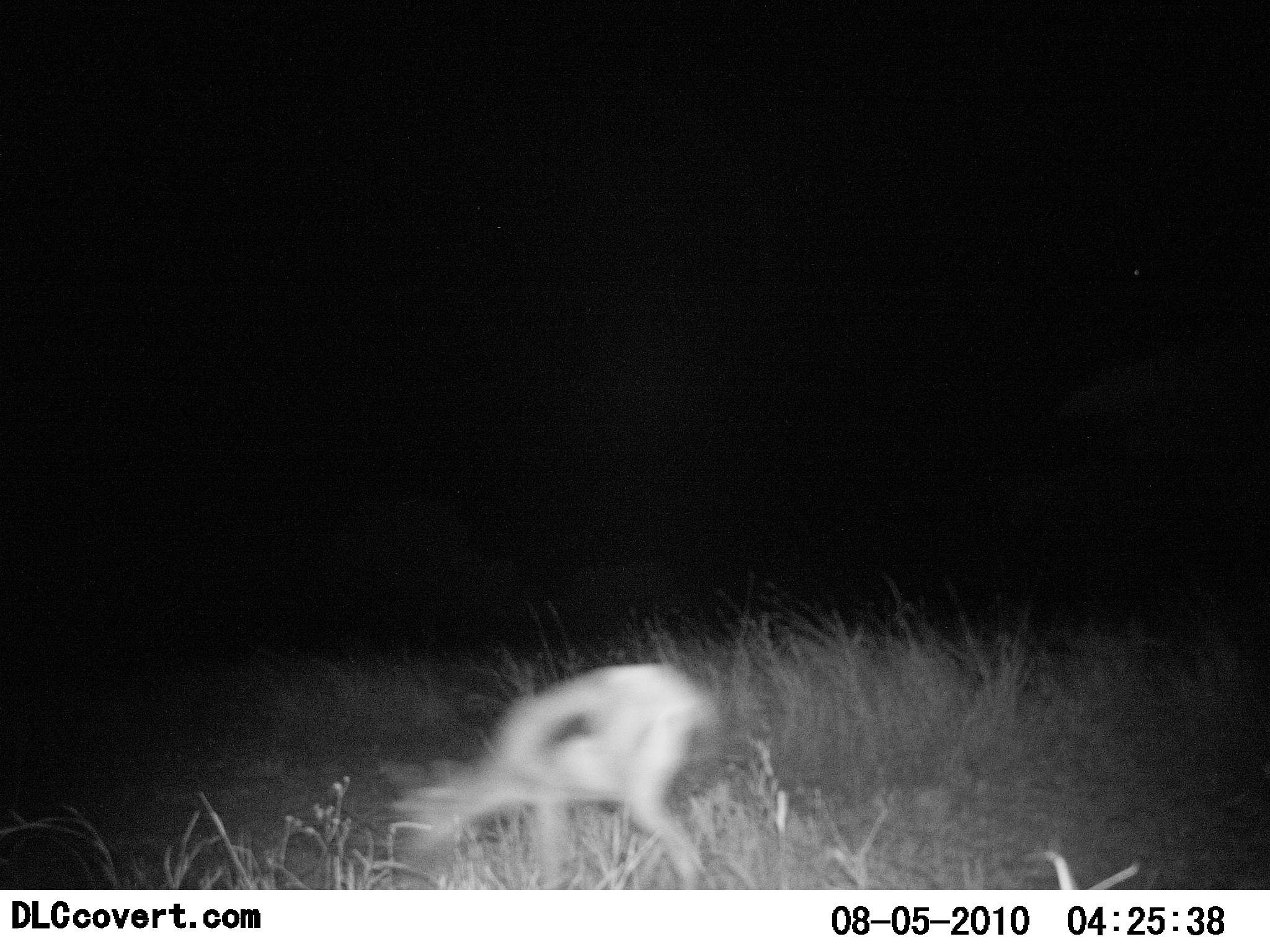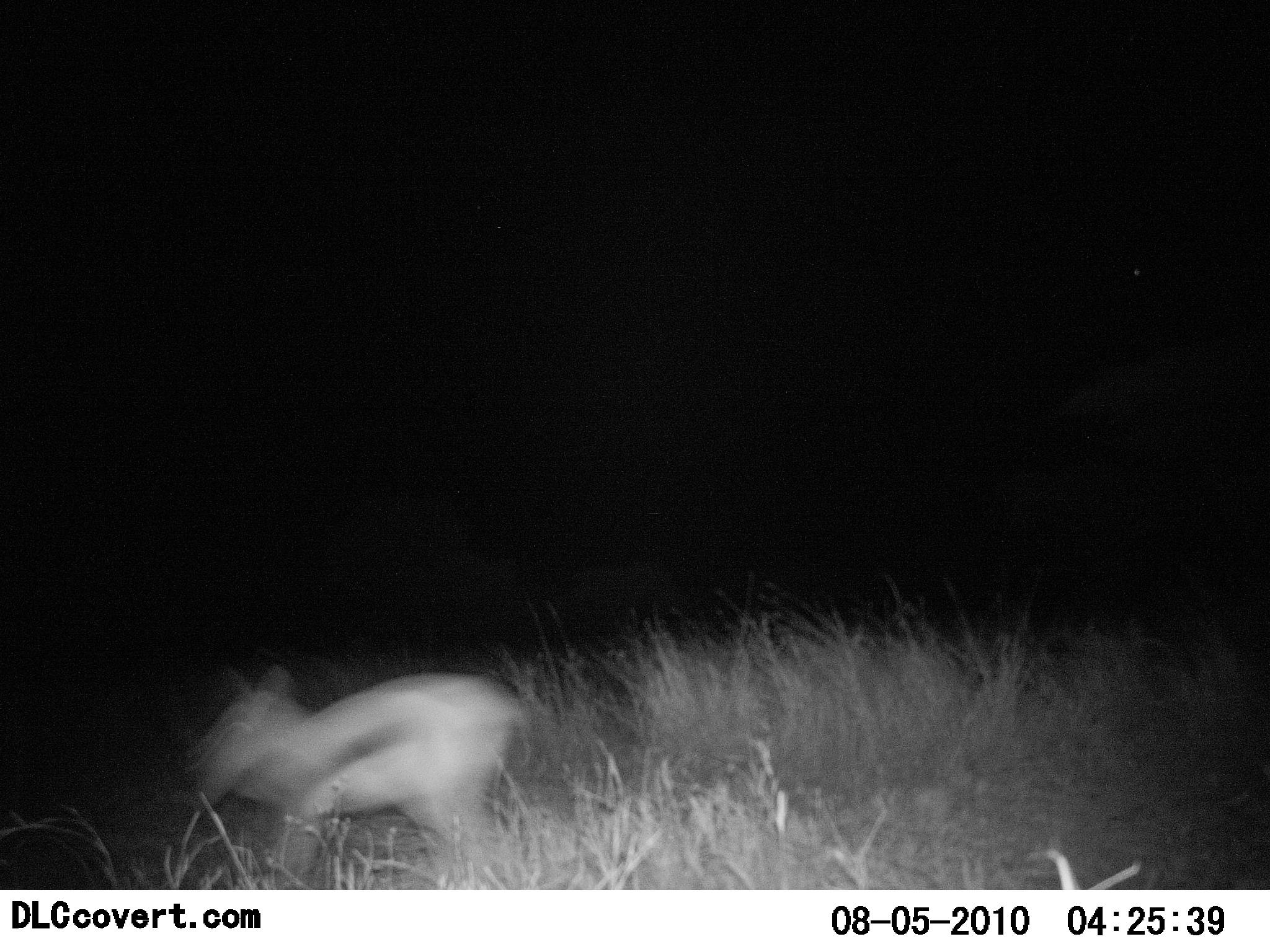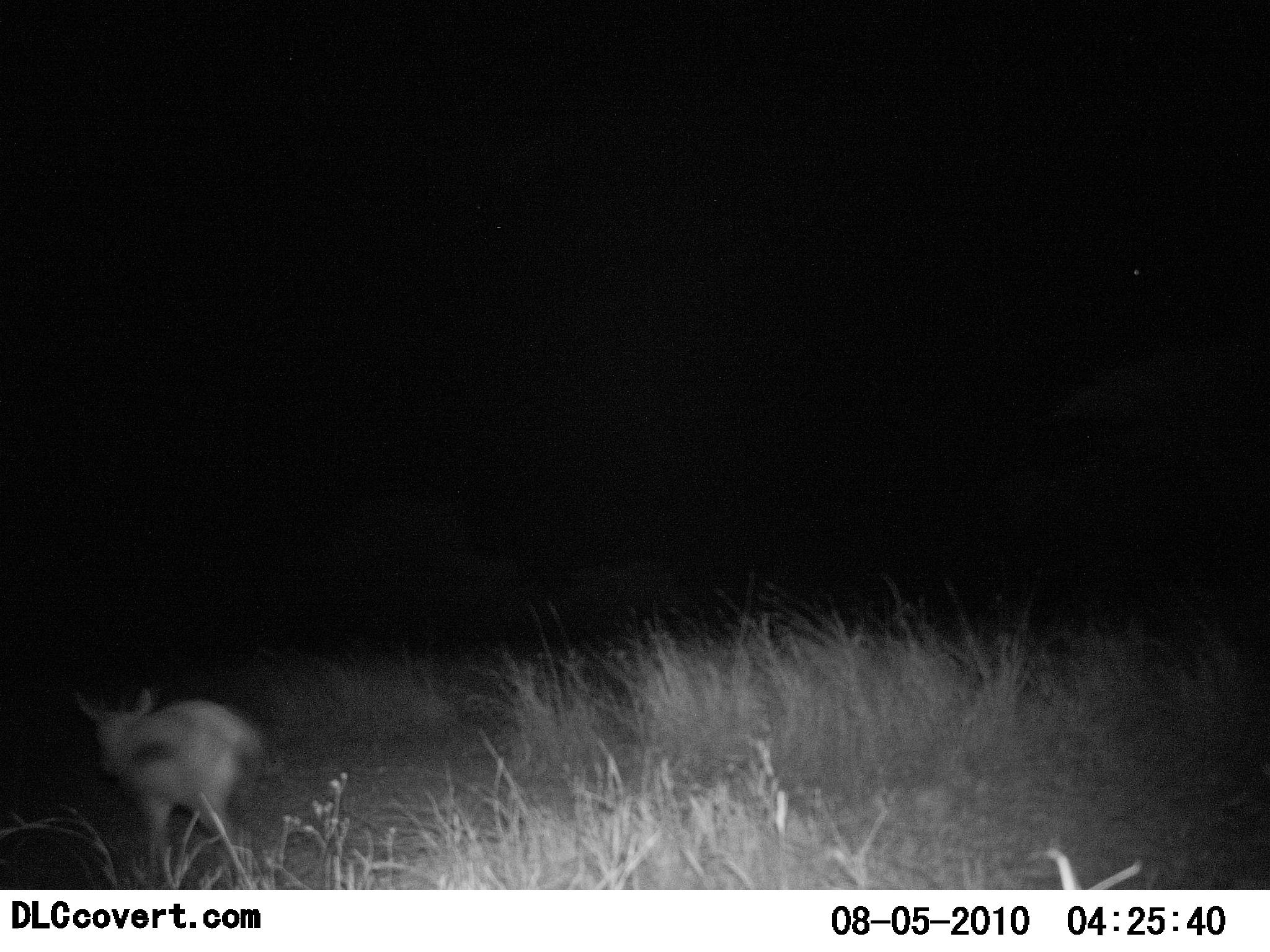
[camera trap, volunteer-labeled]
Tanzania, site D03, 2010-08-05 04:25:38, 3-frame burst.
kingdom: Animalia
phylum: Chordata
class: Mammalia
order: Artiodactyla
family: Bovidae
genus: Eudorcas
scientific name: Eudorcas thomsonii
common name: thomson's gazelle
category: gazellethomsons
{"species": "gazellethomsons (thomson's gazelle) (Eudorcas thomsonii)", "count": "1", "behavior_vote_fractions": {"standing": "8%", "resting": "0%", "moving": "100%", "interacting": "0%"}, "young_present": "8%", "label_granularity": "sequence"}